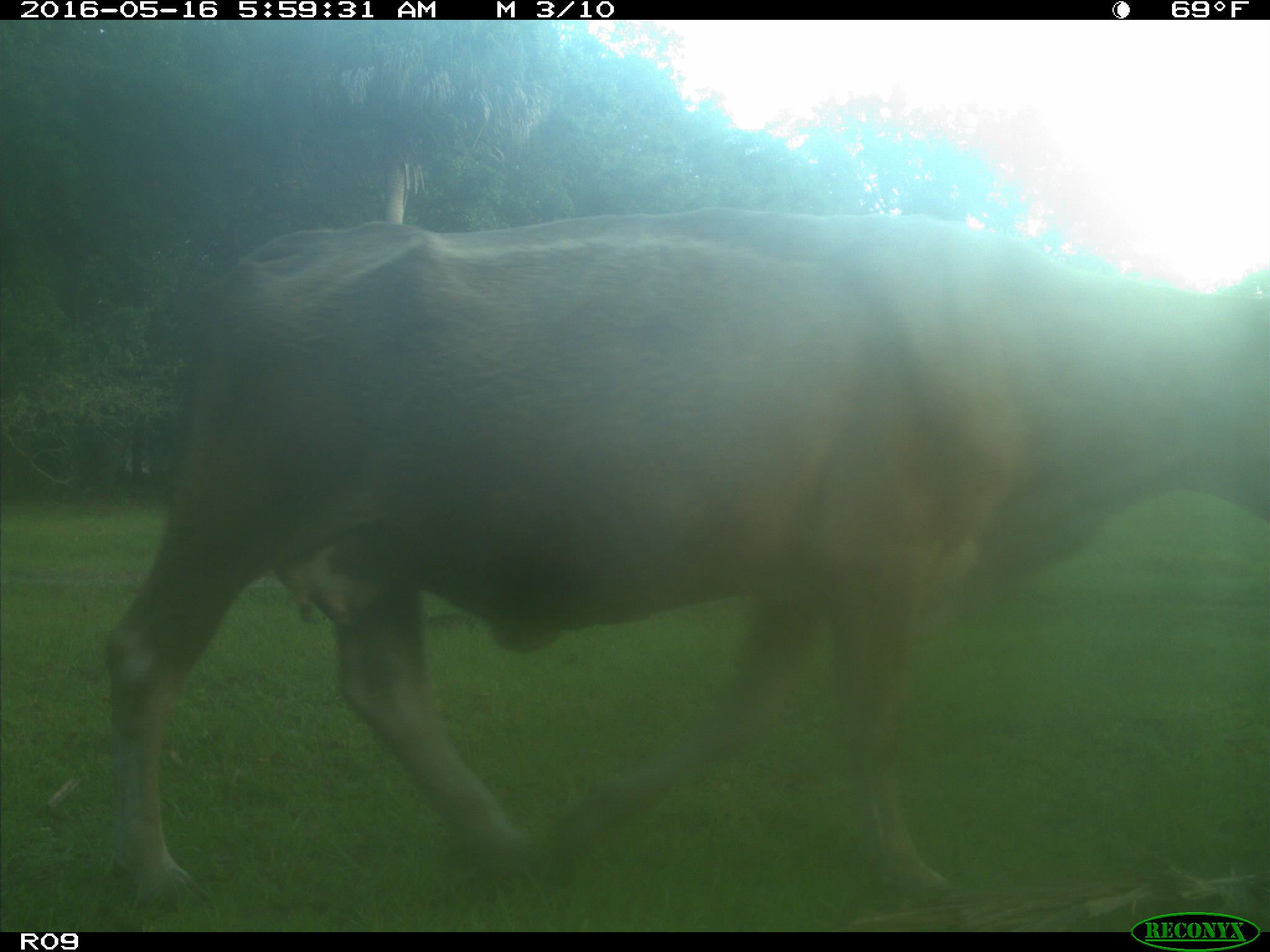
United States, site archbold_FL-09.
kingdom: Animalia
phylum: Chordata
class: Mammalia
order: Artiodactyla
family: Bovidae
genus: Bos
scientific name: Bos taurus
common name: domestic cow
Bos taurus (domestic cow).